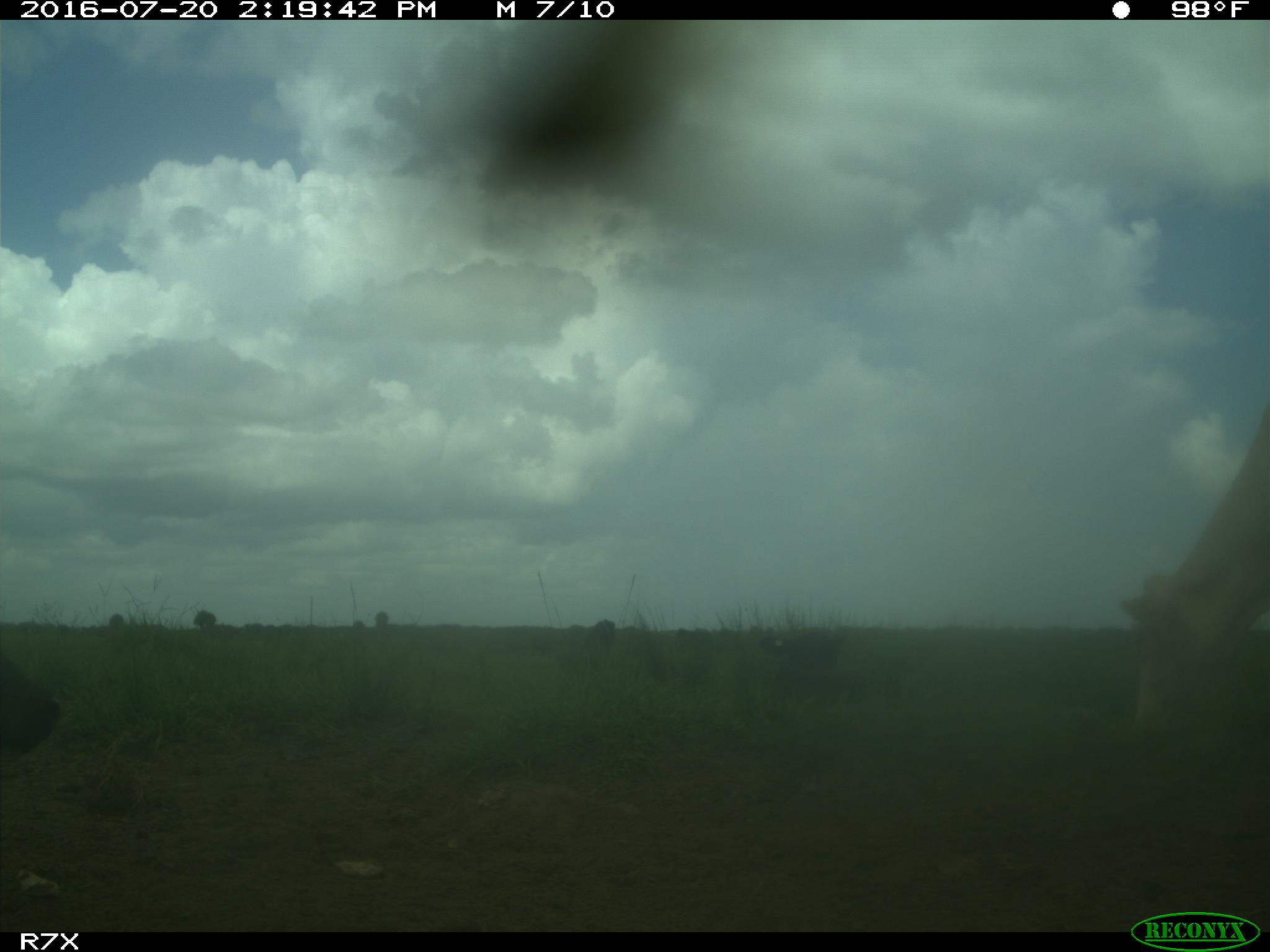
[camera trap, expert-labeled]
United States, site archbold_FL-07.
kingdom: Animalia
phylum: Chordata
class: Mammalia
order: Artiodactyla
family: Bovidae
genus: Bos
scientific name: Bos taurus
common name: domestic cow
Bos taurus (domestic cow).